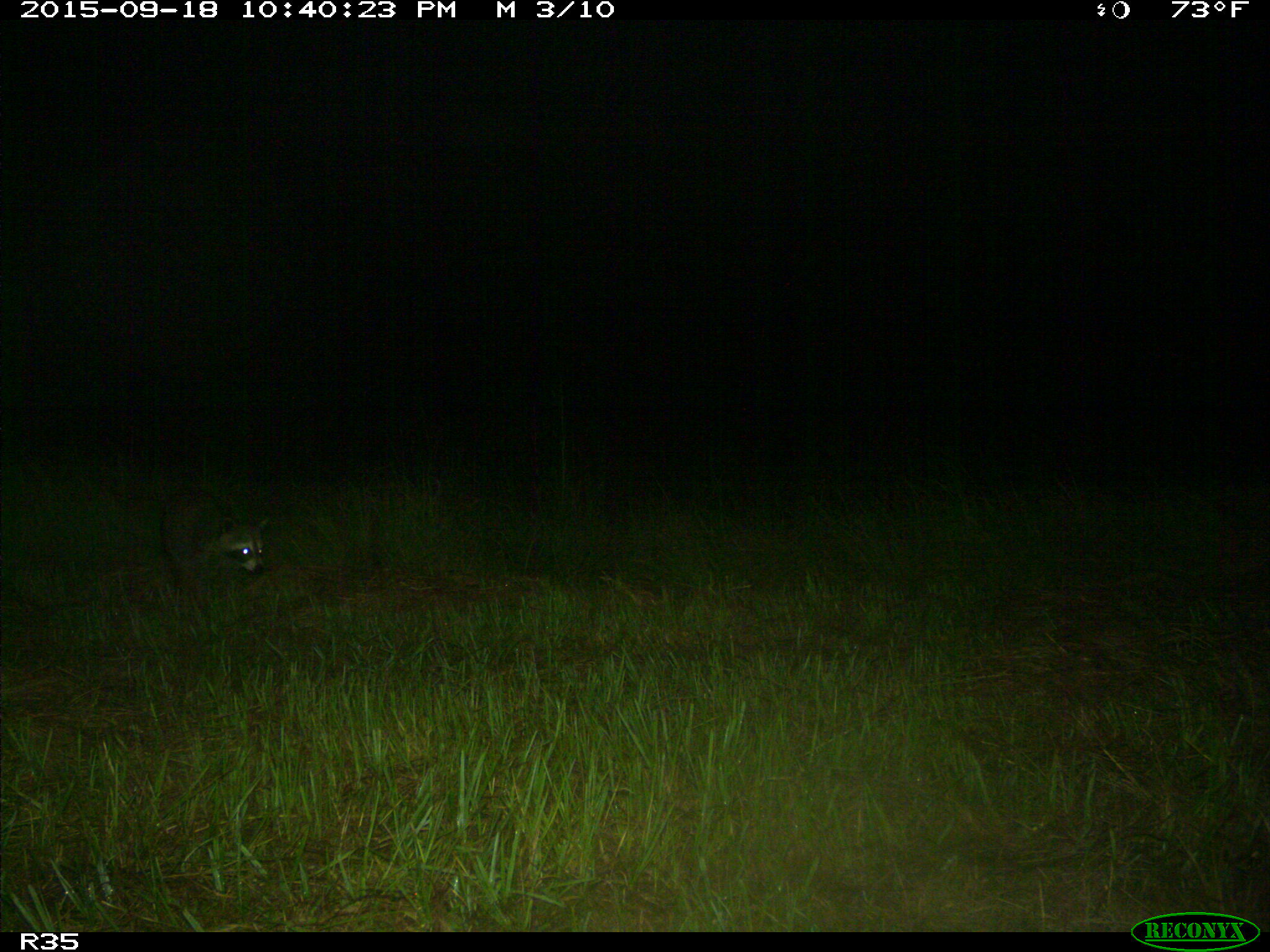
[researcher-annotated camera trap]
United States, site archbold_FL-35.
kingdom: Animalia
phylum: Chordata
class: Mammalia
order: Carnivora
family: Procyonidae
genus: Procyon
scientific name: Procyon lotor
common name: common raccoon